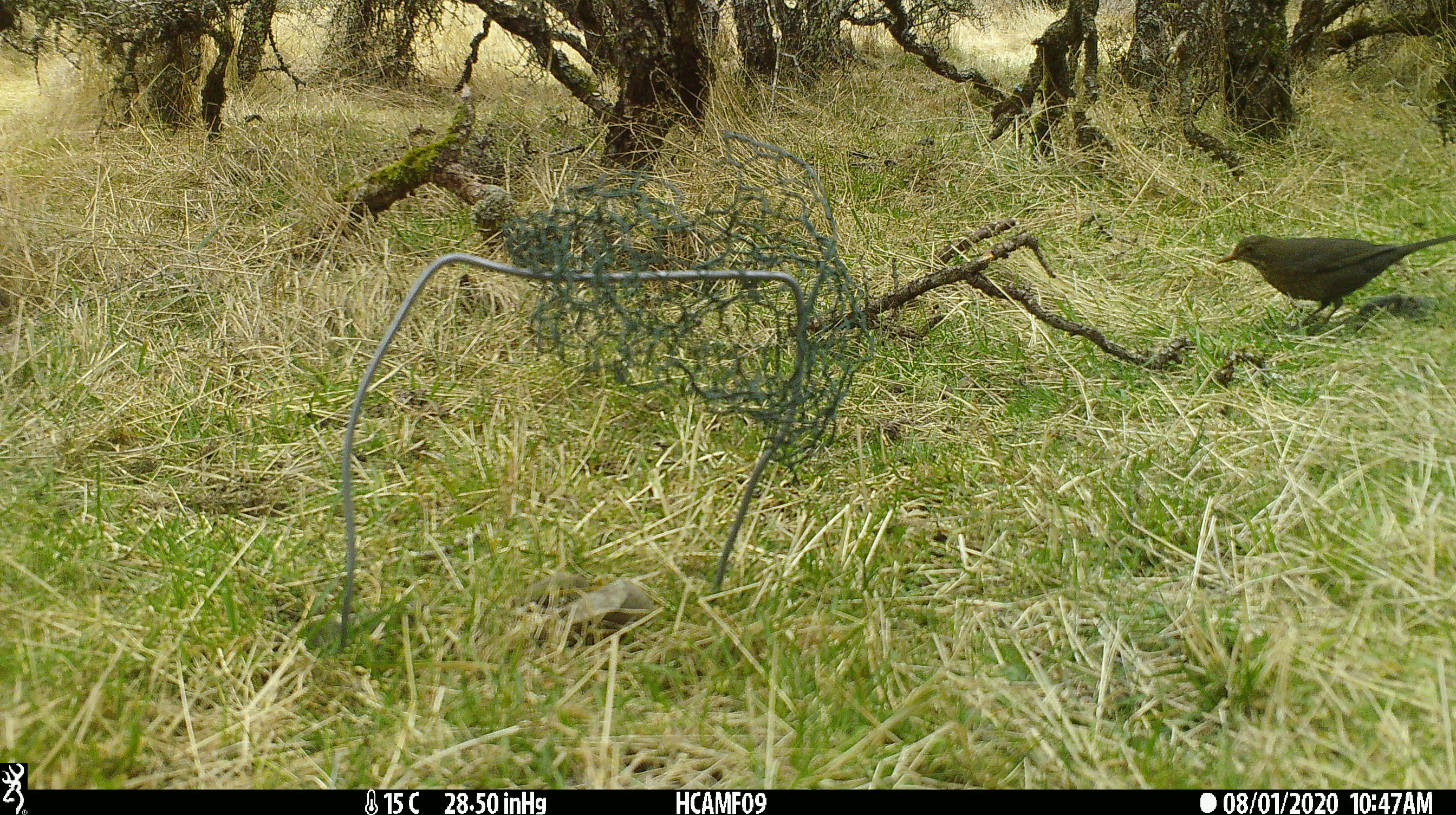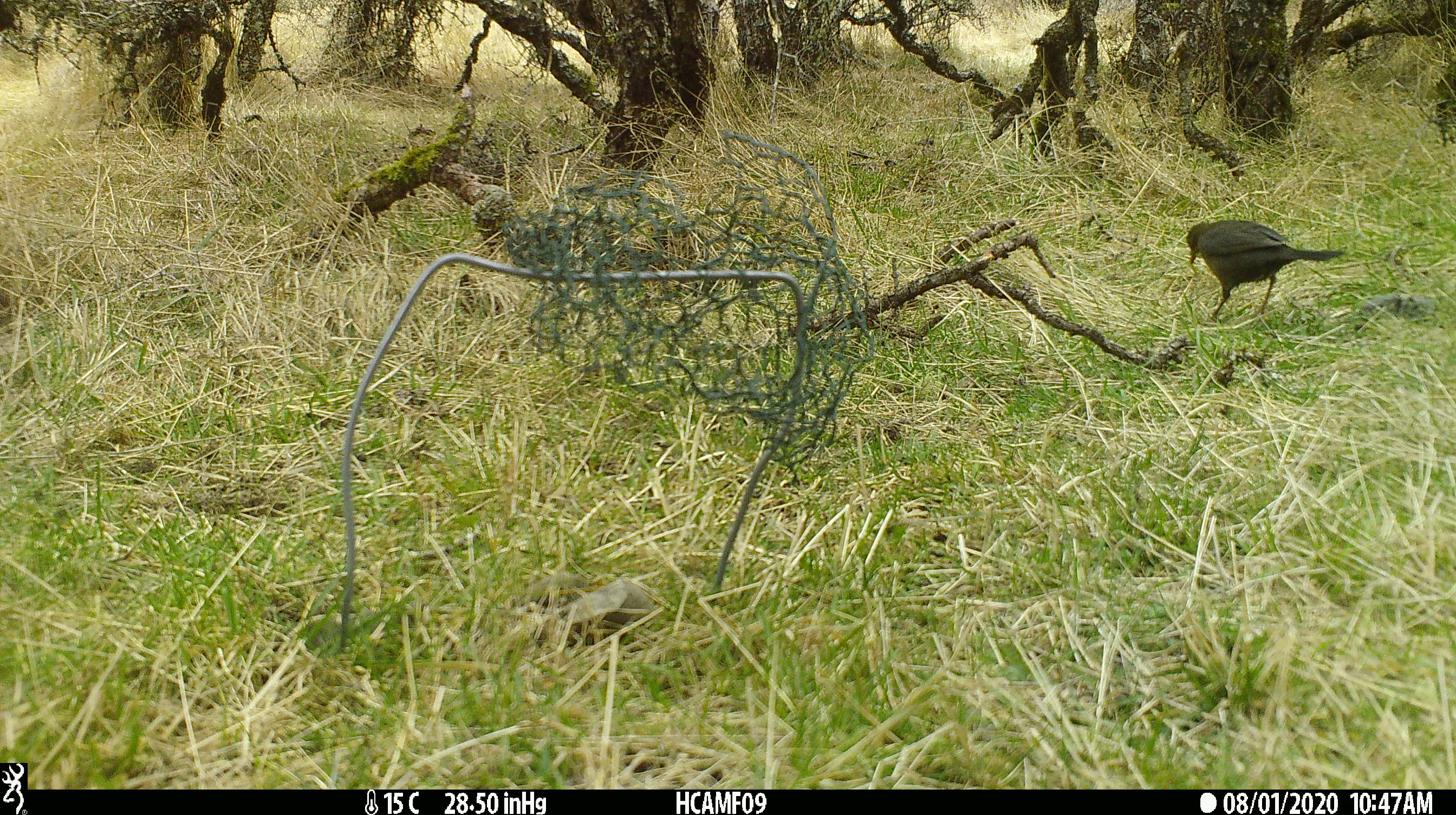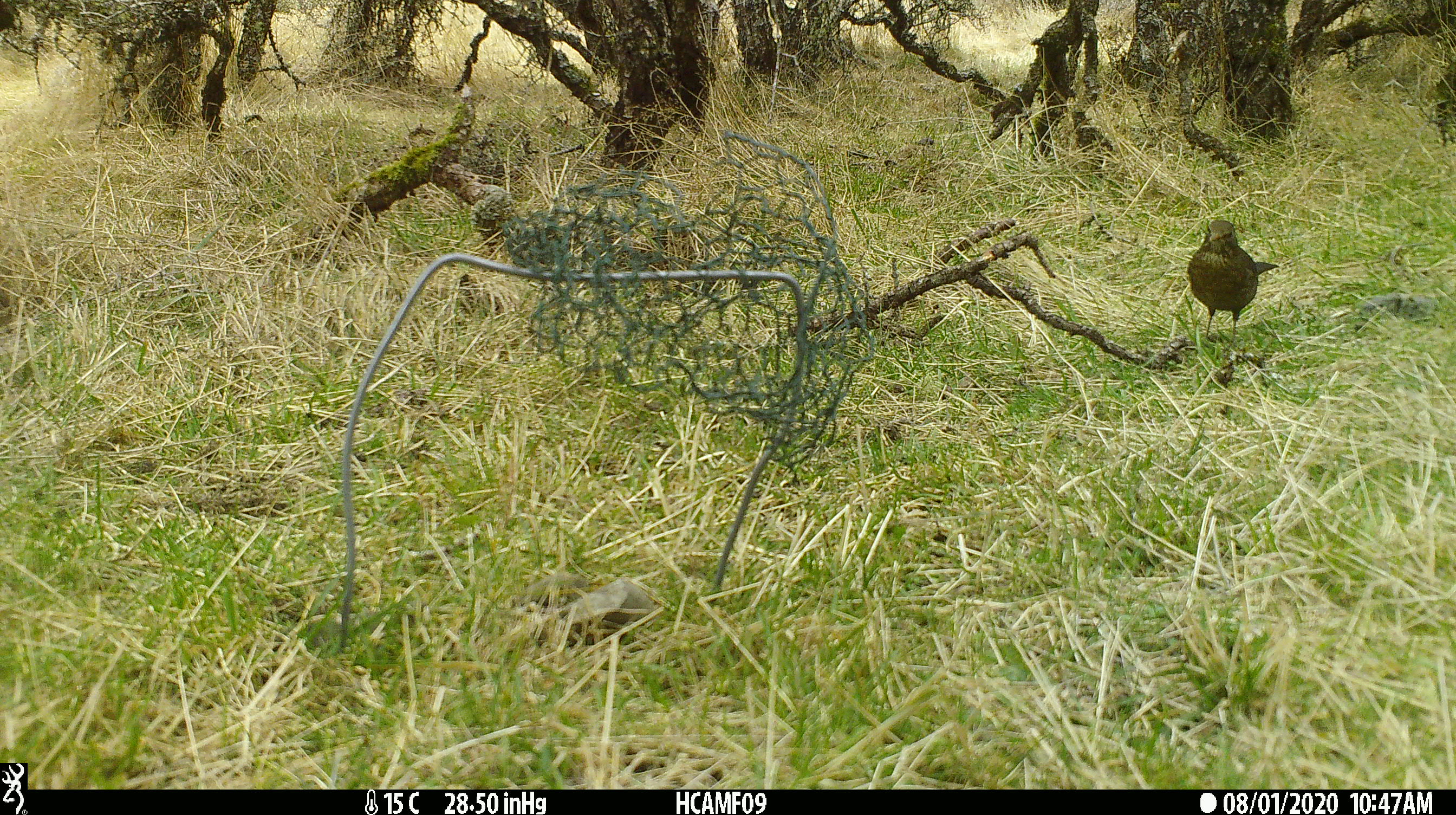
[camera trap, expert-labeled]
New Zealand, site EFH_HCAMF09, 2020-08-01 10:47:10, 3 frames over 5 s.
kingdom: Animalia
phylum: Chordata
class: Aves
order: Passeriformes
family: Turdidae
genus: Turdus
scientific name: Turdus merula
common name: eurasian blackbird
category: blackbird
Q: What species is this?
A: Blackbird (eurasian blackbird) (Turdus merula).